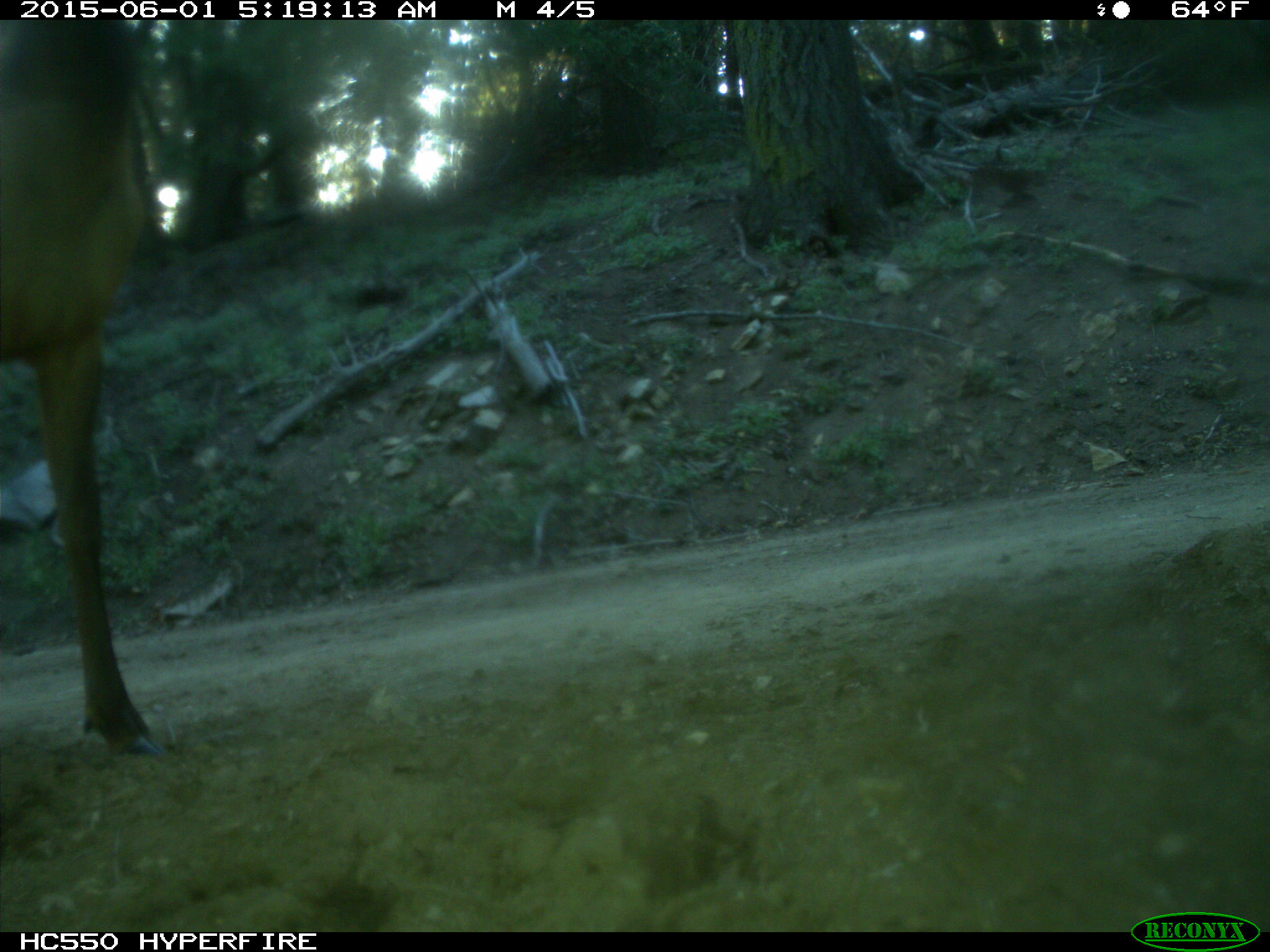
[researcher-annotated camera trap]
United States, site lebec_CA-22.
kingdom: Animalia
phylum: Chordata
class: Mammalia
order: Artiodactyla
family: Cervidae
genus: Cervus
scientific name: Cervus canadensis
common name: elk